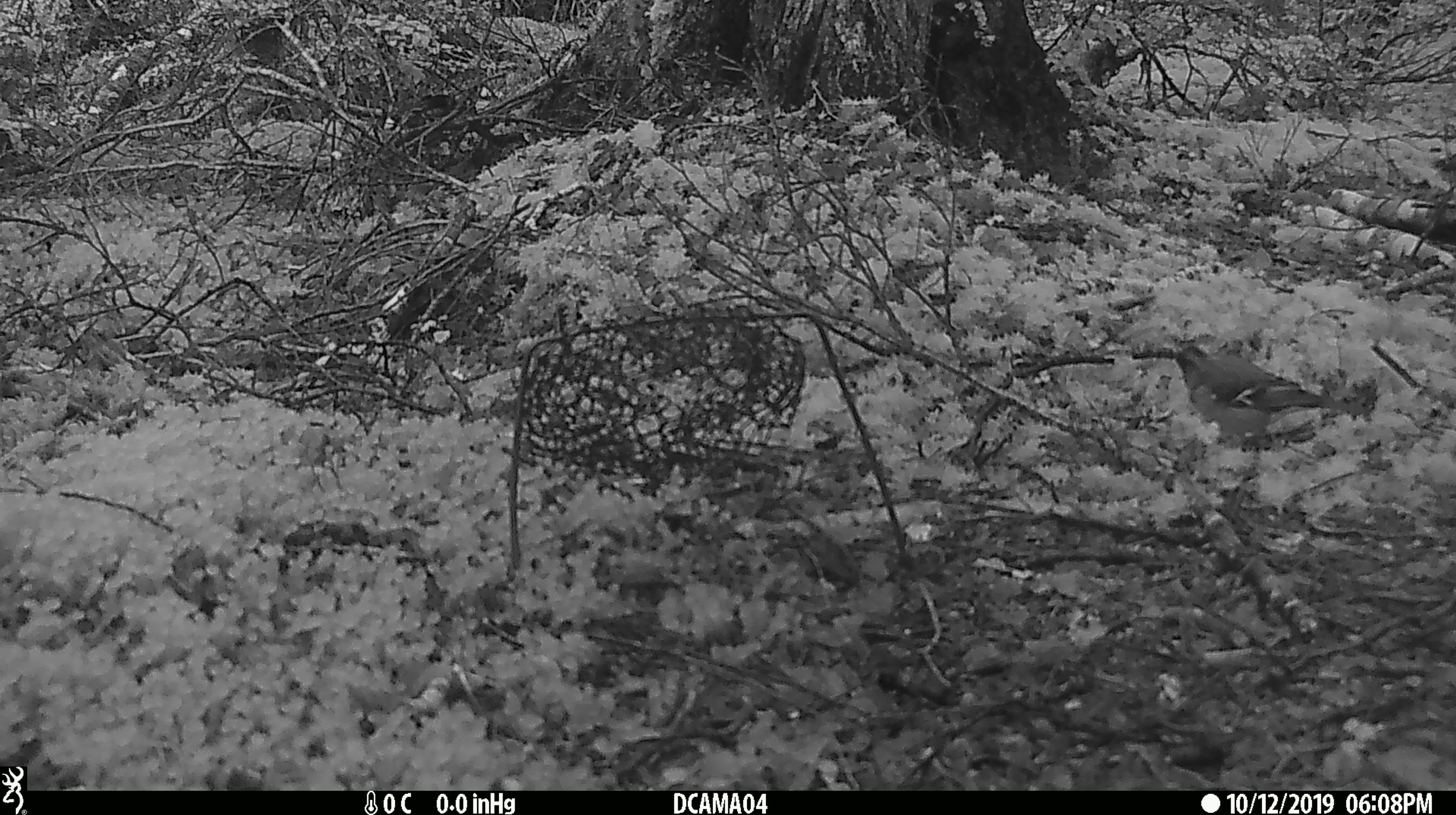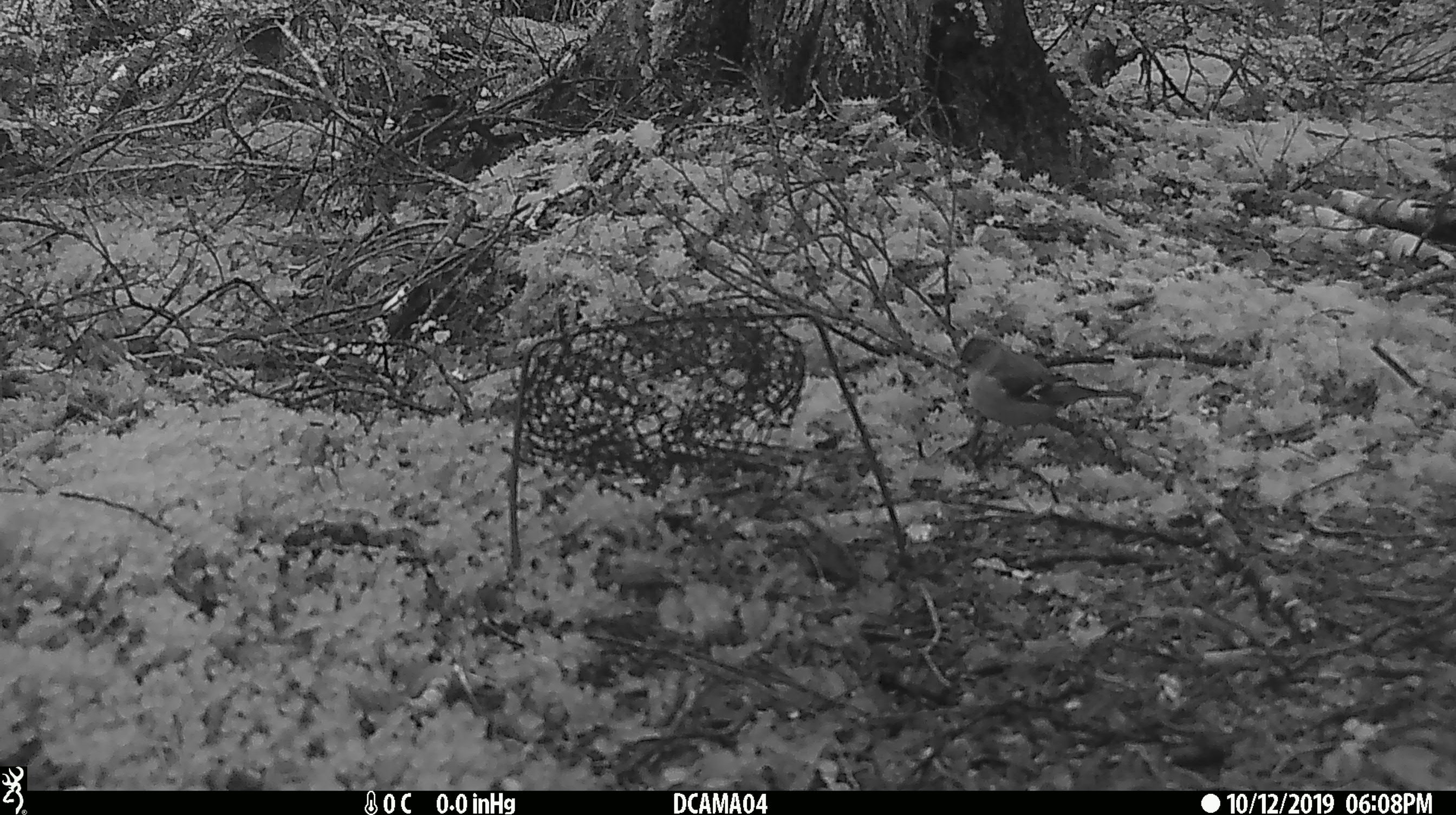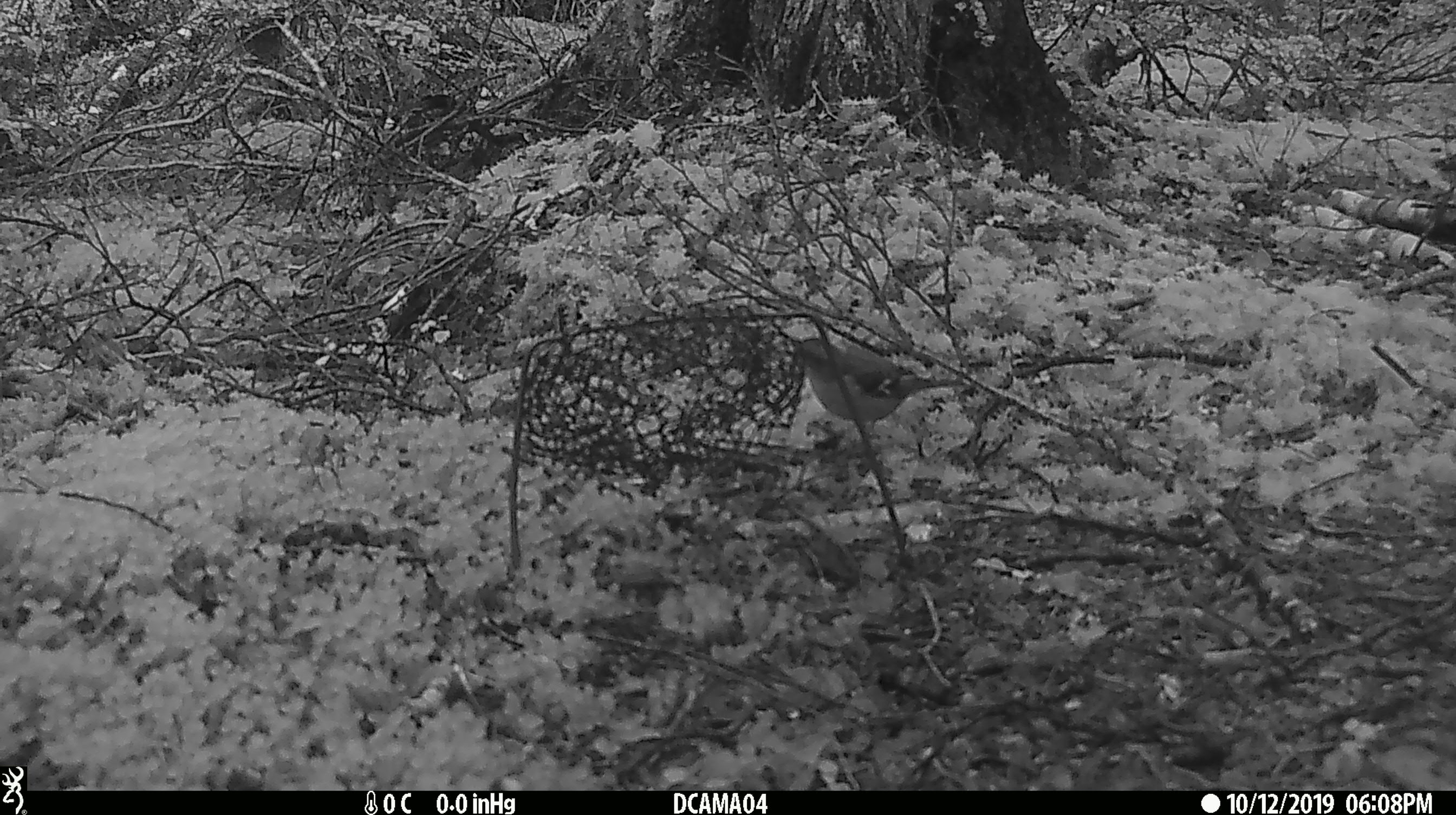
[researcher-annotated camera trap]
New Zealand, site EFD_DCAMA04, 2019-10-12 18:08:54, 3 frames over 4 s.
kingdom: Animalia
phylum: Chordata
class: Aves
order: Passeriformes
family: Fringillidae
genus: Fringilla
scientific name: Fringilla coelebs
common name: common chaffinch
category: chaffinch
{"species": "chaffinch (common chaffinch) (Fringilla coelebs)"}